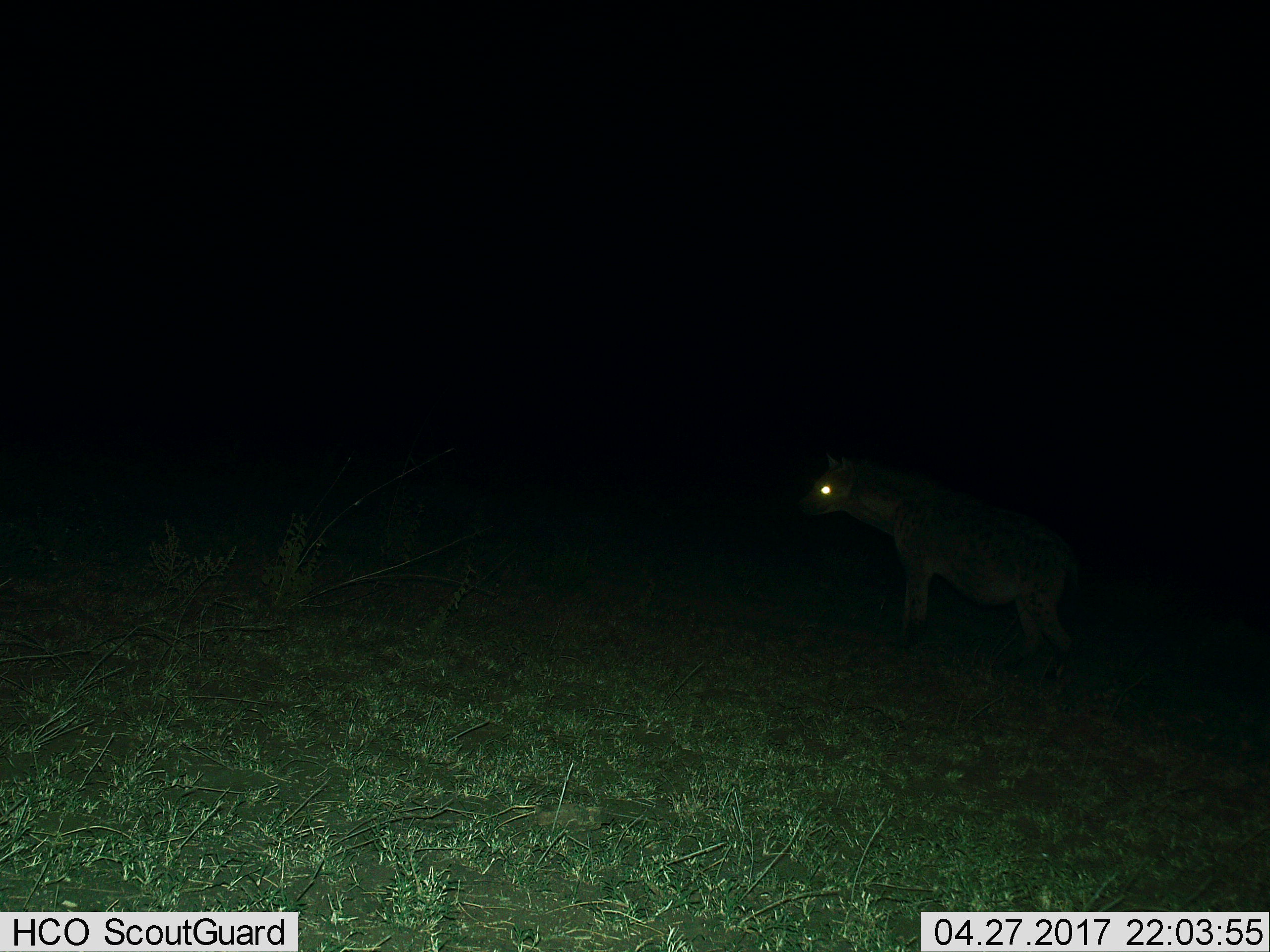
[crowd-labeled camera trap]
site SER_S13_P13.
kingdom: Animalia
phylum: Chordata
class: Mammalia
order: Carnivora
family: Hyaenidae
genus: Crocuta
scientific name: Crocuta crocuta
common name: spotted hyena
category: hyenaspotted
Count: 1.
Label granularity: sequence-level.